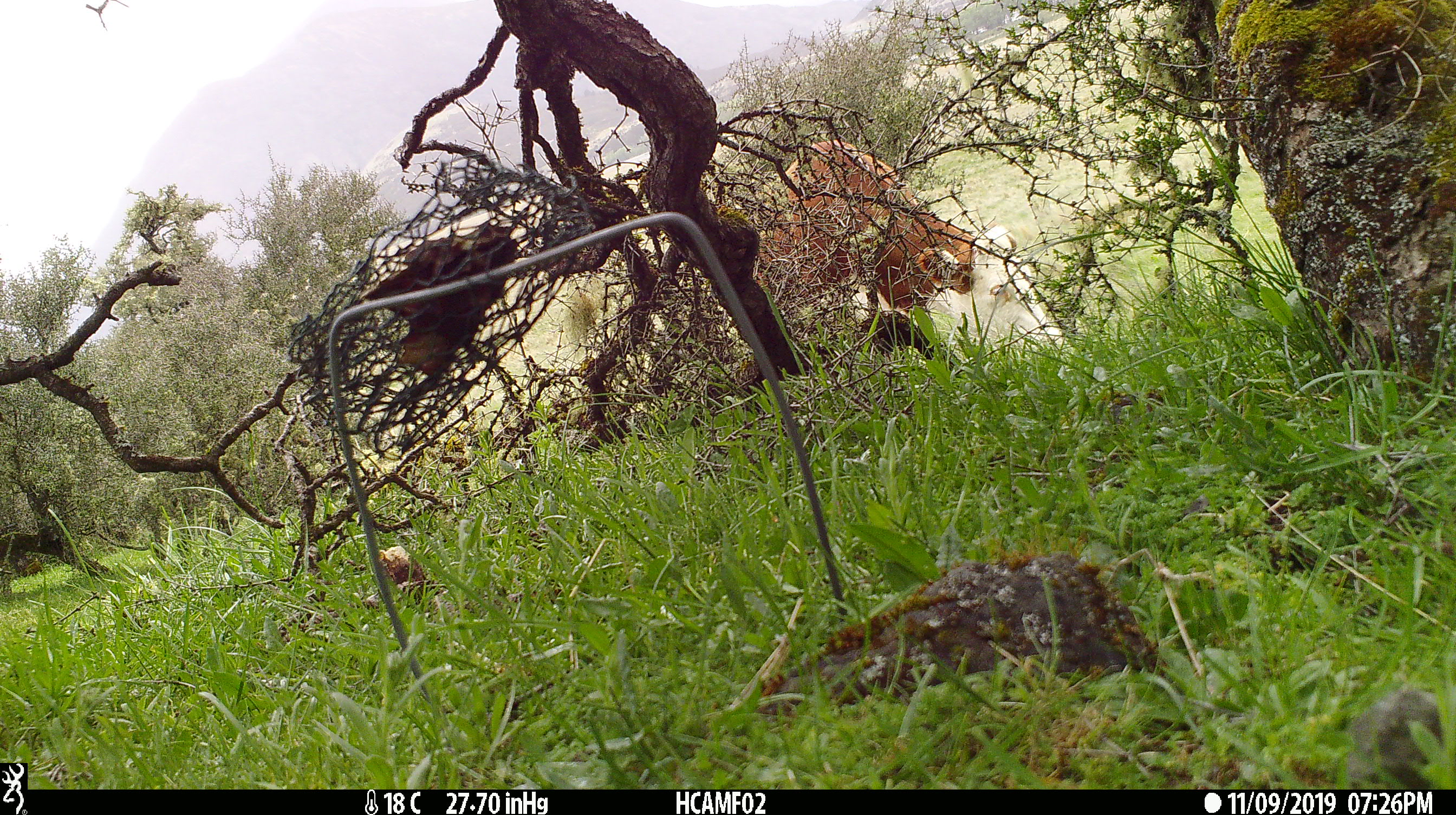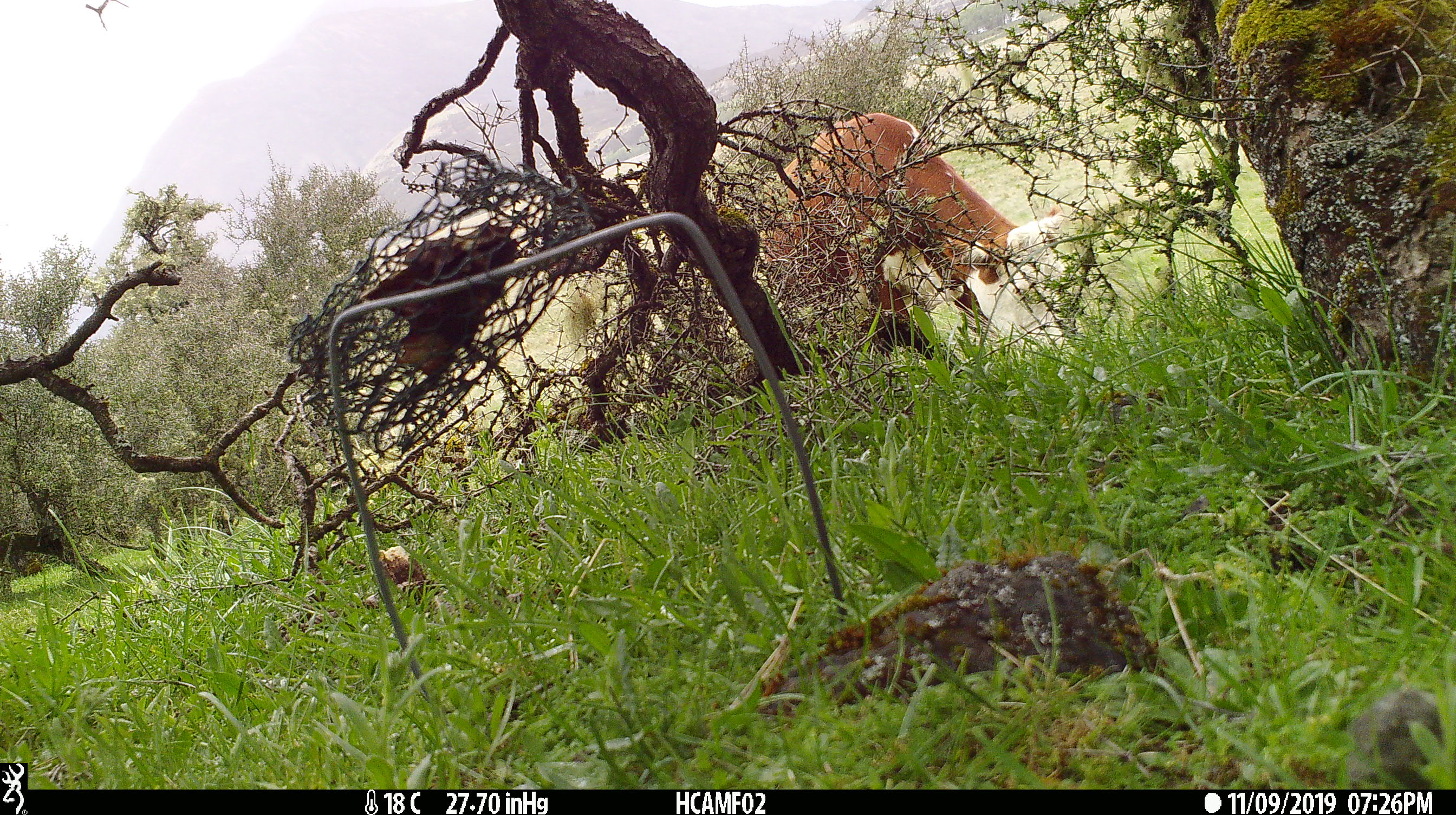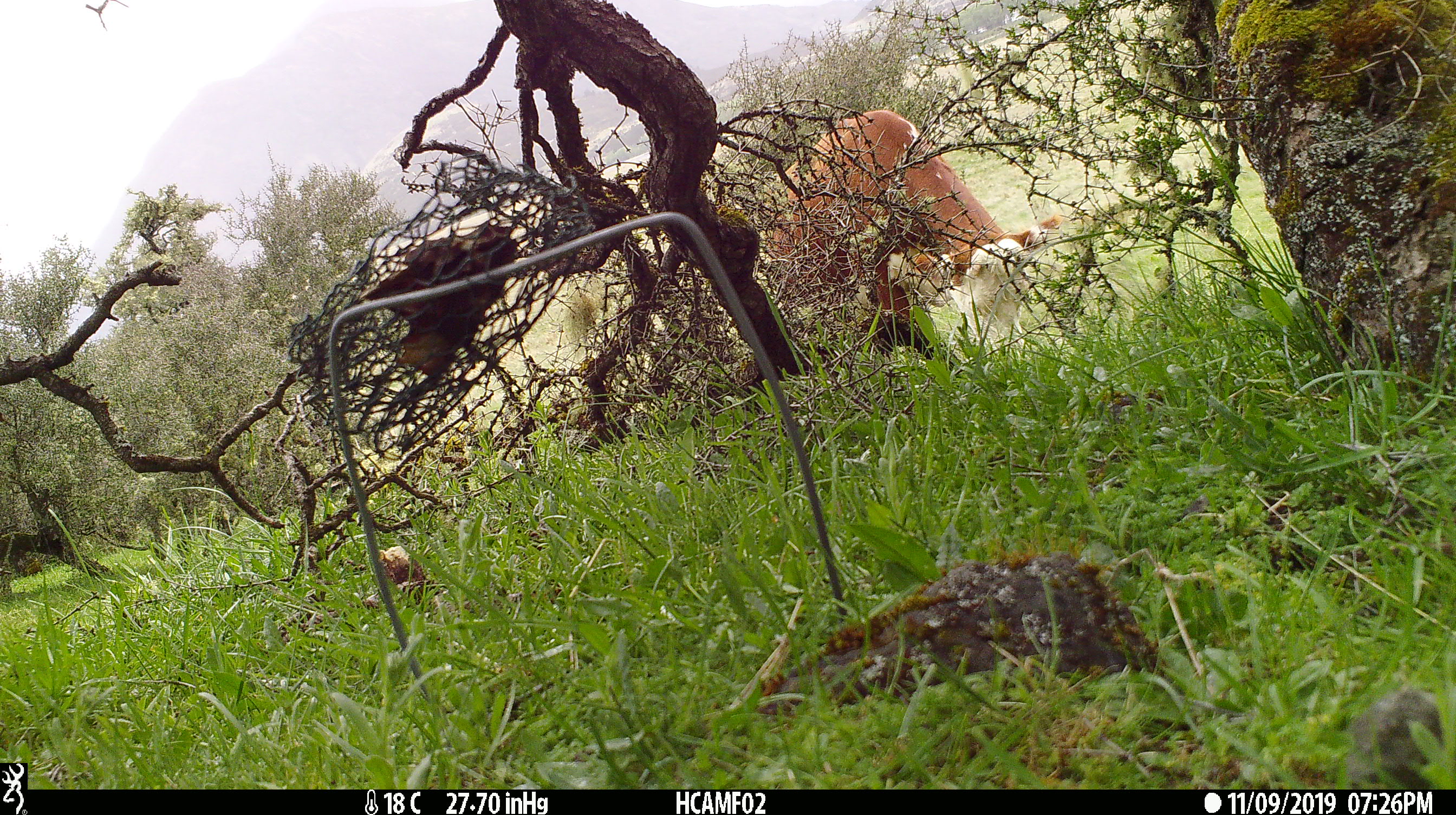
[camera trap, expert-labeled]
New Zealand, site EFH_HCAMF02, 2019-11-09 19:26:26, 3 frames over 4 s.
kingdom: Animalia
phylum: Chordata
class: Mammalia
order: Artiodactyla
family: Bovidae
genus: Bos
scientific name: Bos taurus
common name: domestic cow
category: cow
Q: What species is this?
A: Cow (domestic cow) (Bos taurus).